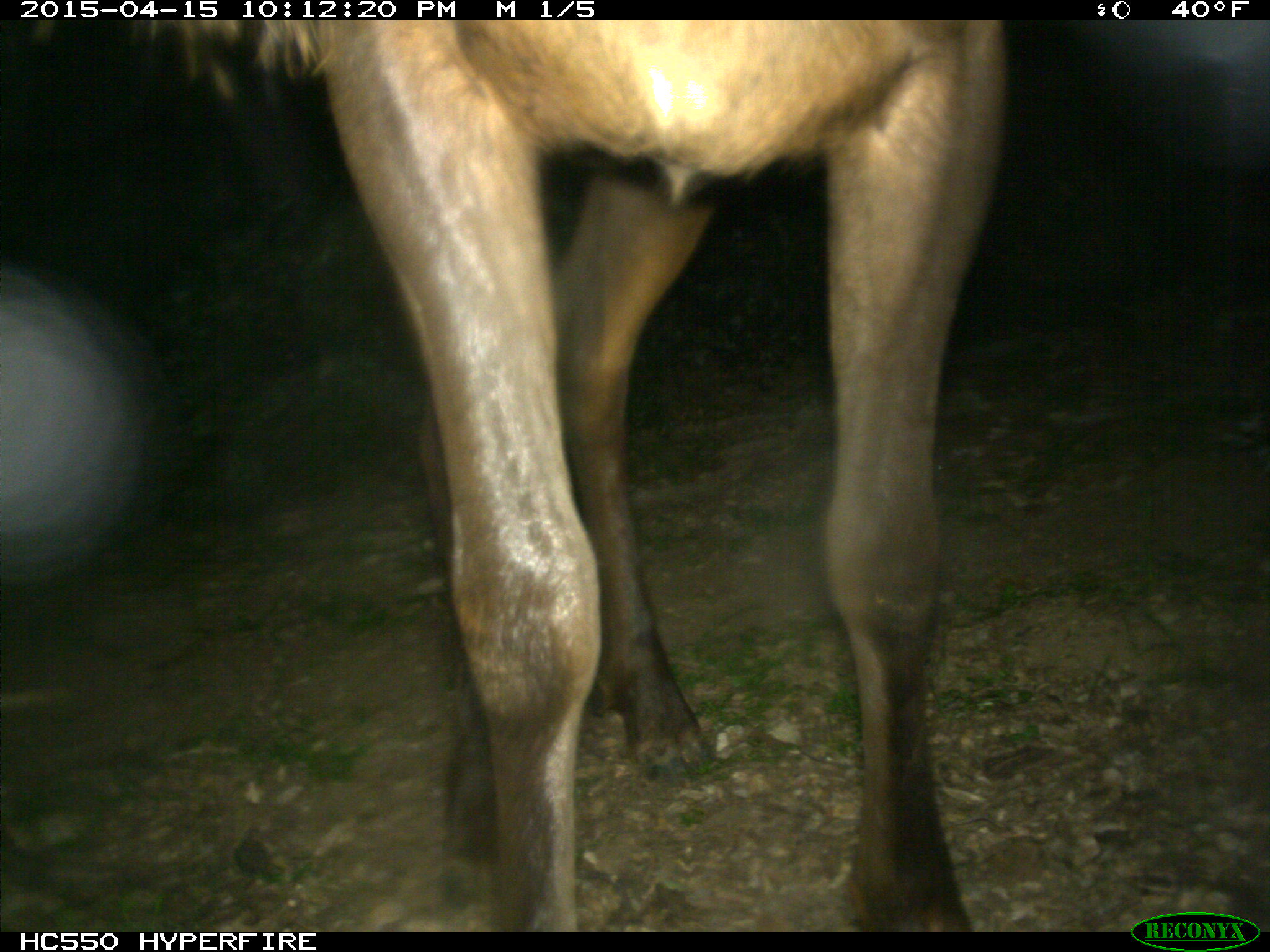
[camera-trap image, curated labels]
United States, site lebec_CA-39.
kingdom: Animalia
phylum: Chordata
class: Mammalia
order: Artiodactyla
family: Cervidae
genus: Cervus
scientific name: Cervus canadensis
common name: elk